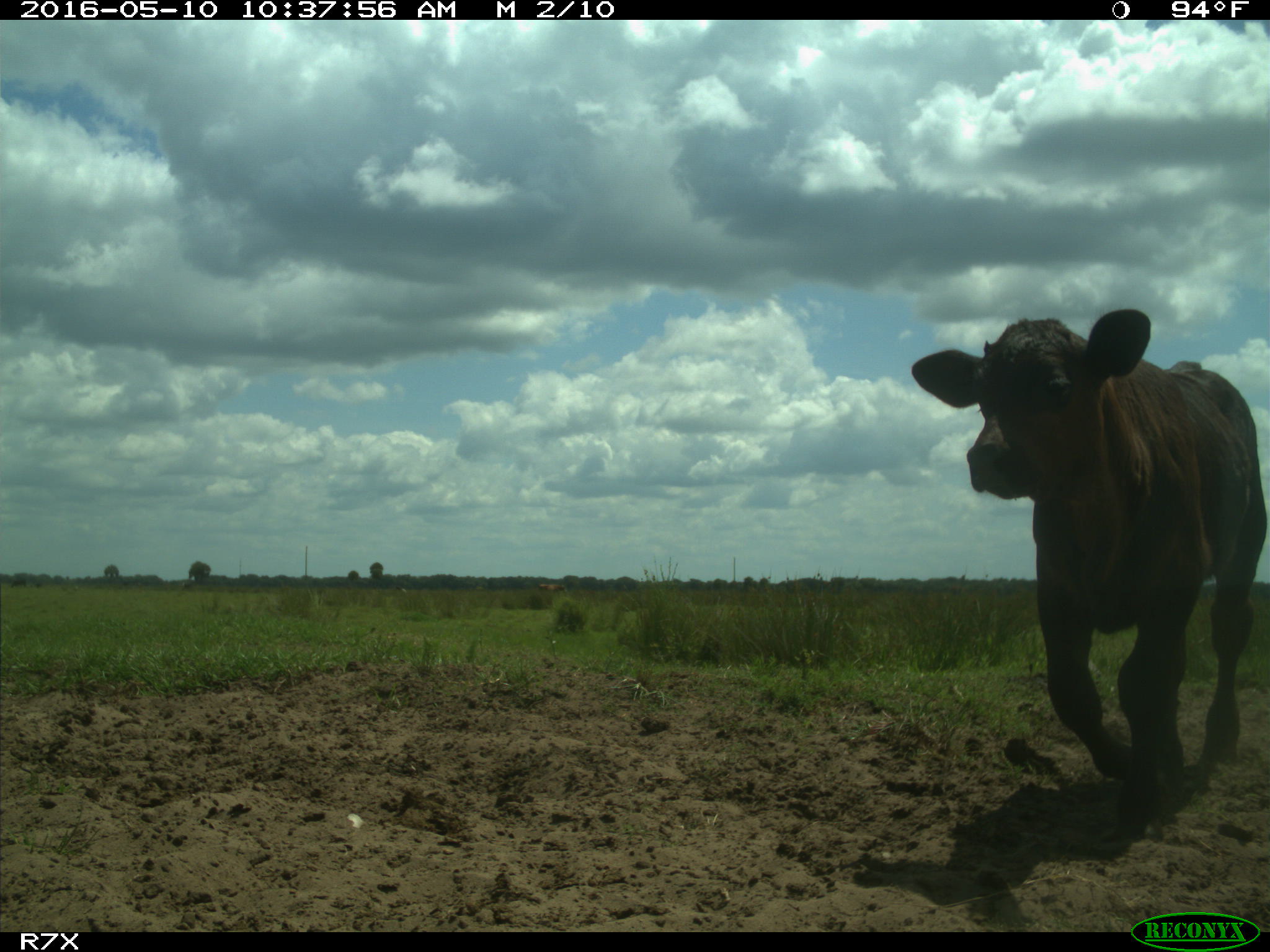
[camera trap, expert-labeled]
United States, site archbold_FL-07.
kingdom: Animalia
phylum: Chordata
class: Mammalia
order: Artiodactyla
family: Bovidae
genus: Bos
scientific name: Bos taurus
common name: domestic cow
Bos taurus (domestic cow).